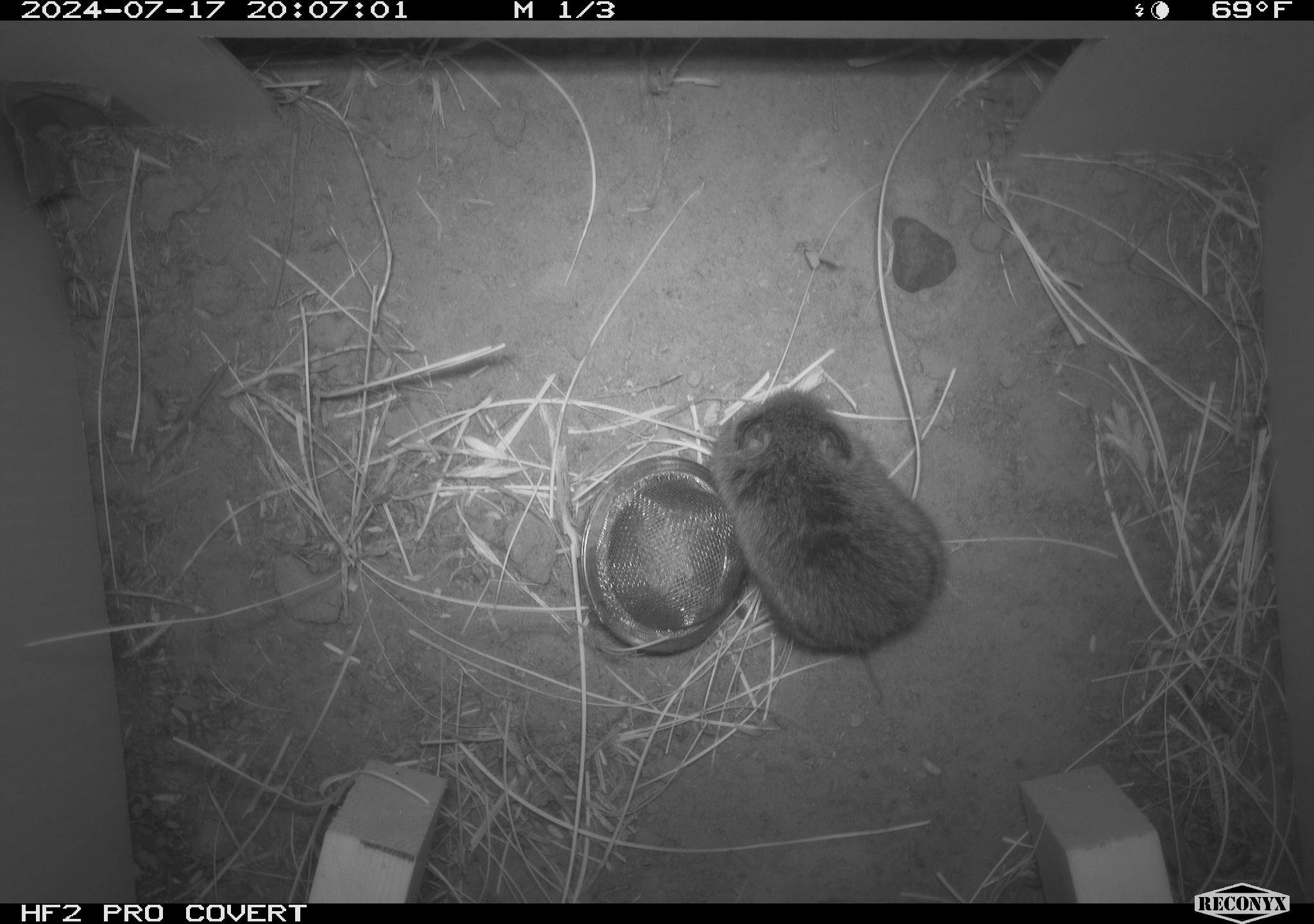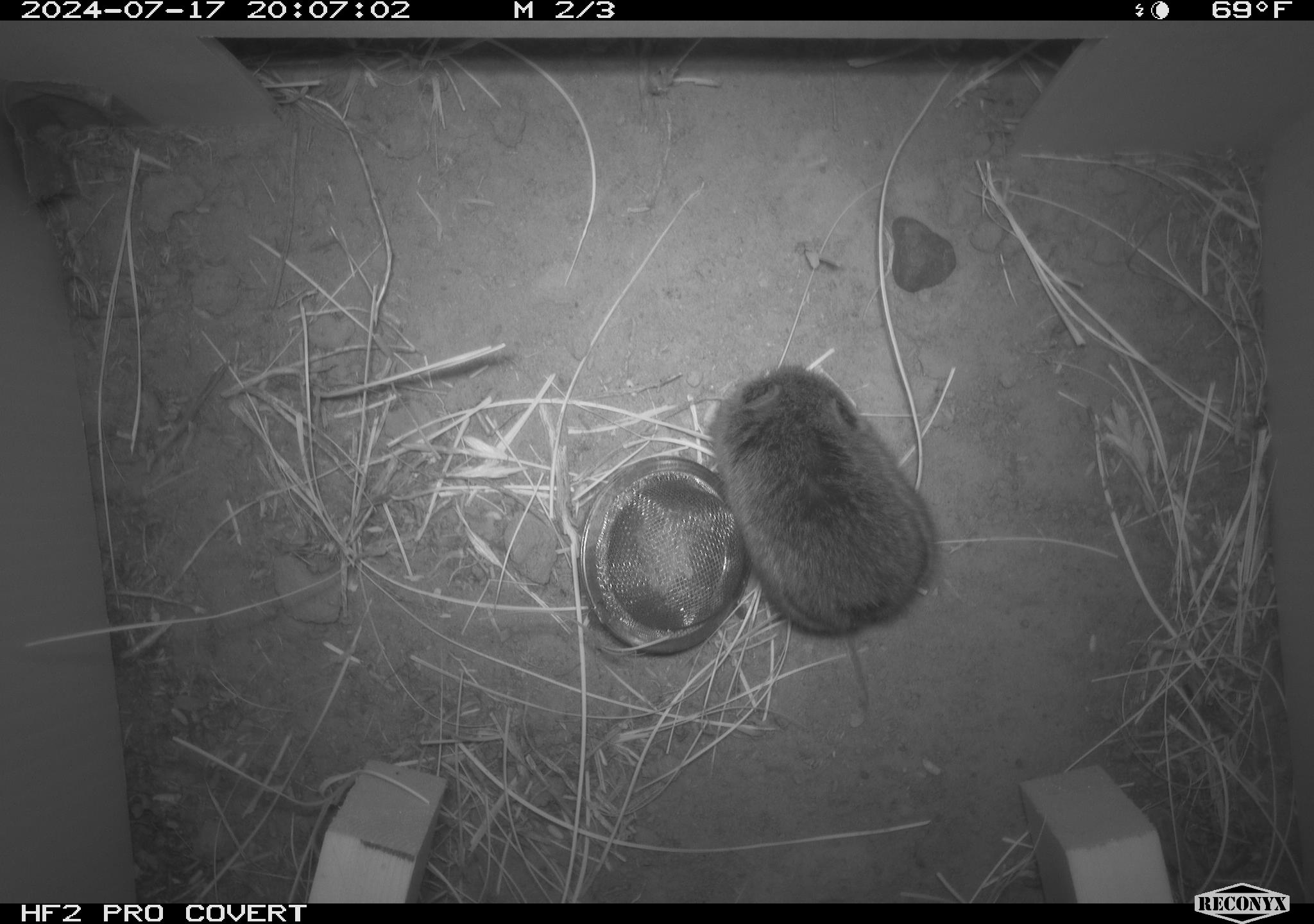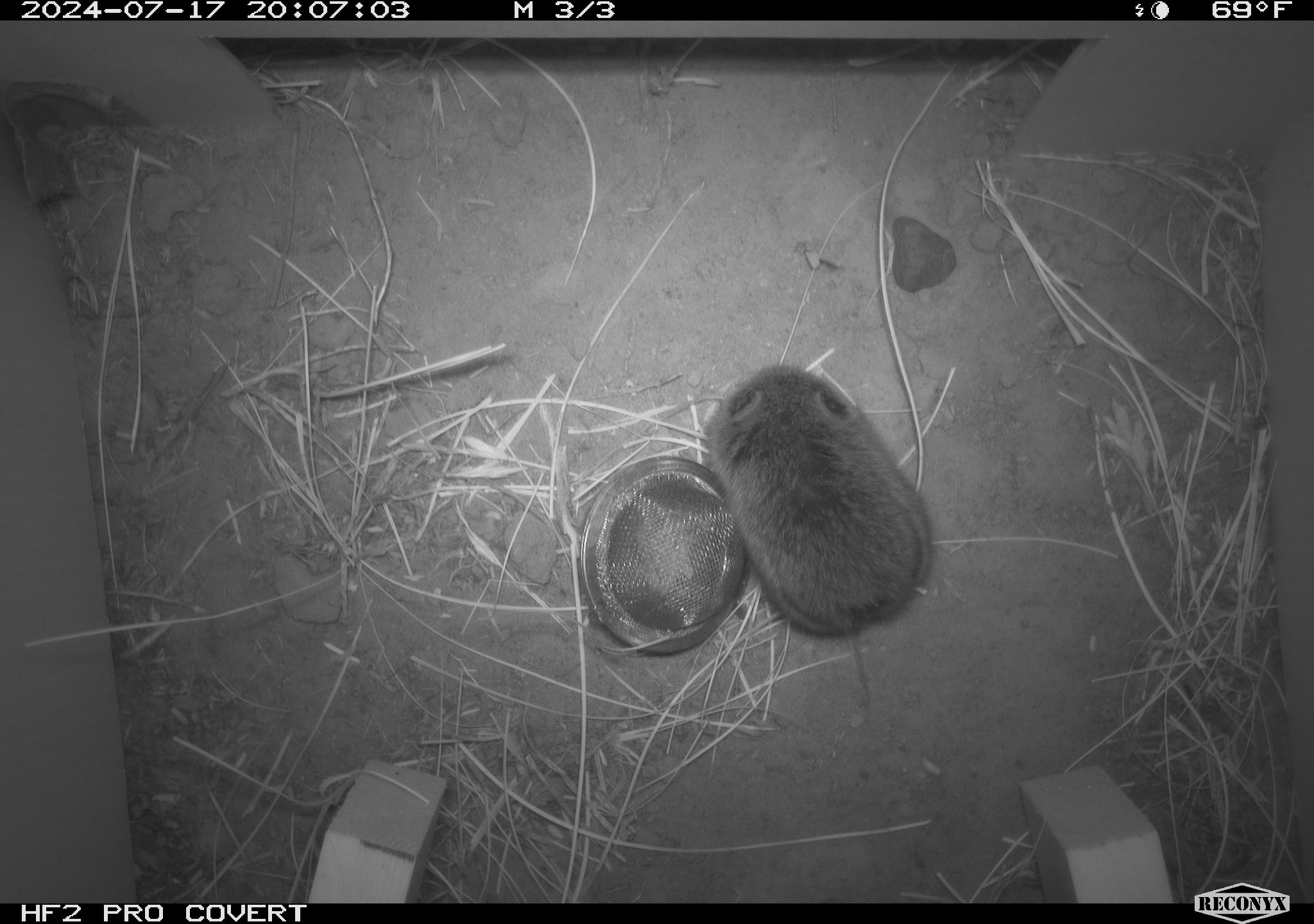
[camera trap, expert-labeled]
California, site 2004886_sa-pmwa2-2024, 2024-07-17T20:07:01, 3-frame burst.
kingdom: Animalia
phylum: Chordata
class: Mammalia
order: Rodentia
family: Cricetidae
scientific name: Arvicolinae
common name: voles, lemmings, and muskrats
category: arvicolinae subfamily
Arvicolinae subfamily (voles, lemmings, and muskrats) (Arvicolinae).